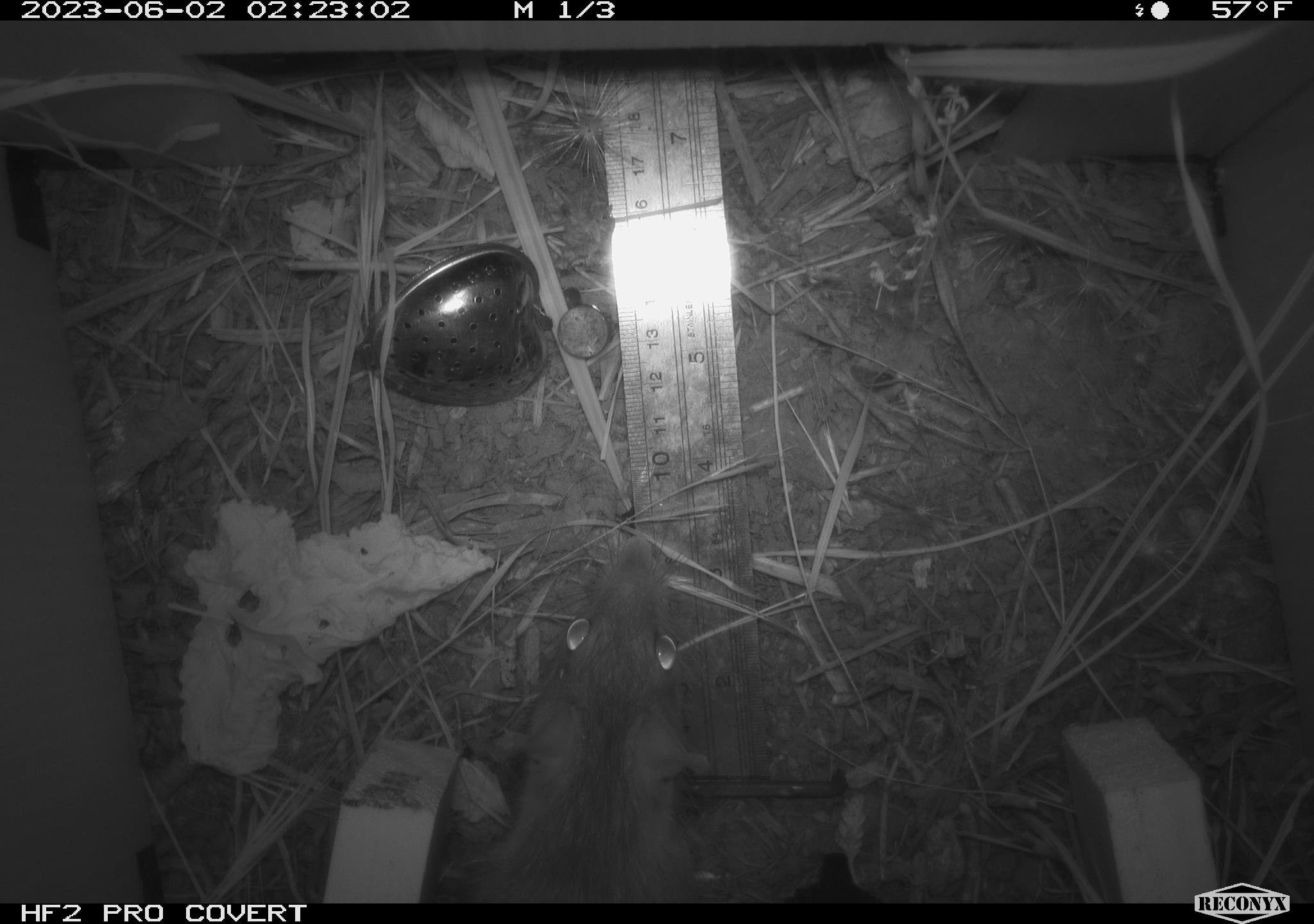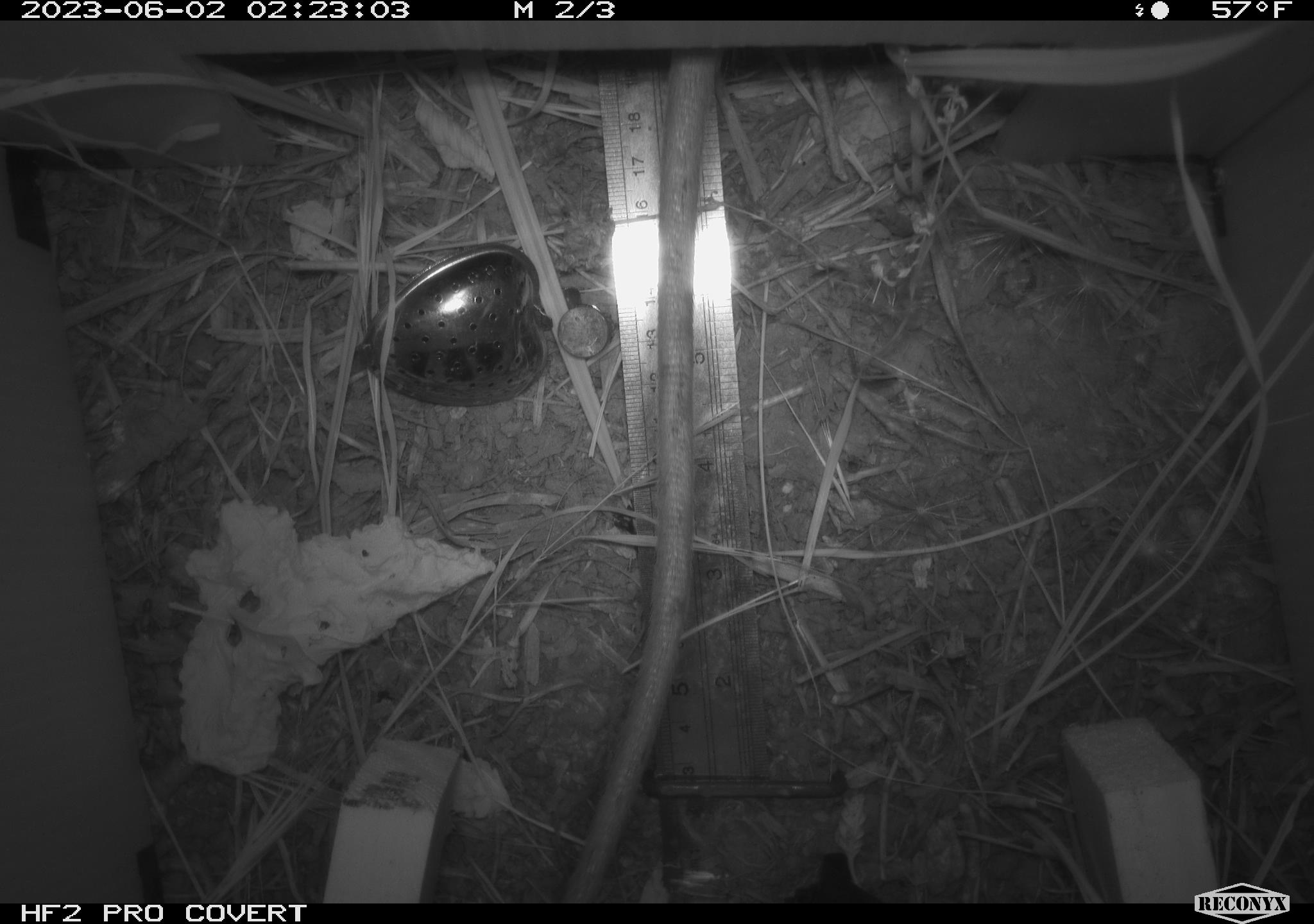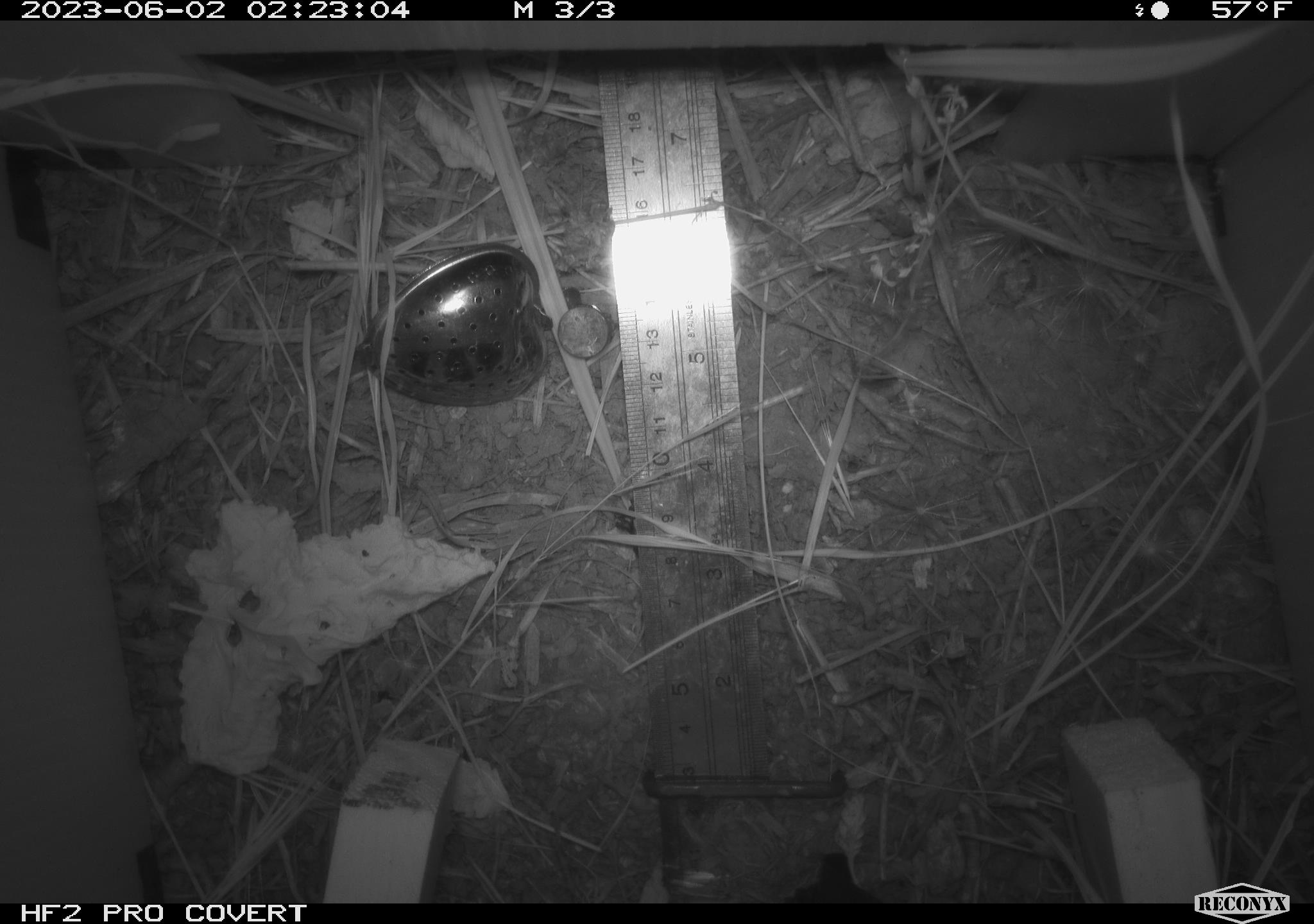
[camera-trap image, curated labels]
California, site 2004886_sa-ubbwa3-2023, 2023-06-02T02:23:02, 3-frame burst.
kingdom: Animalia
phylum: Chordata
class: Mammalia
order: Rodentia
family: Muridae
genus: Rattus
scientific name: Rattus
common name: rat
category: rattus species